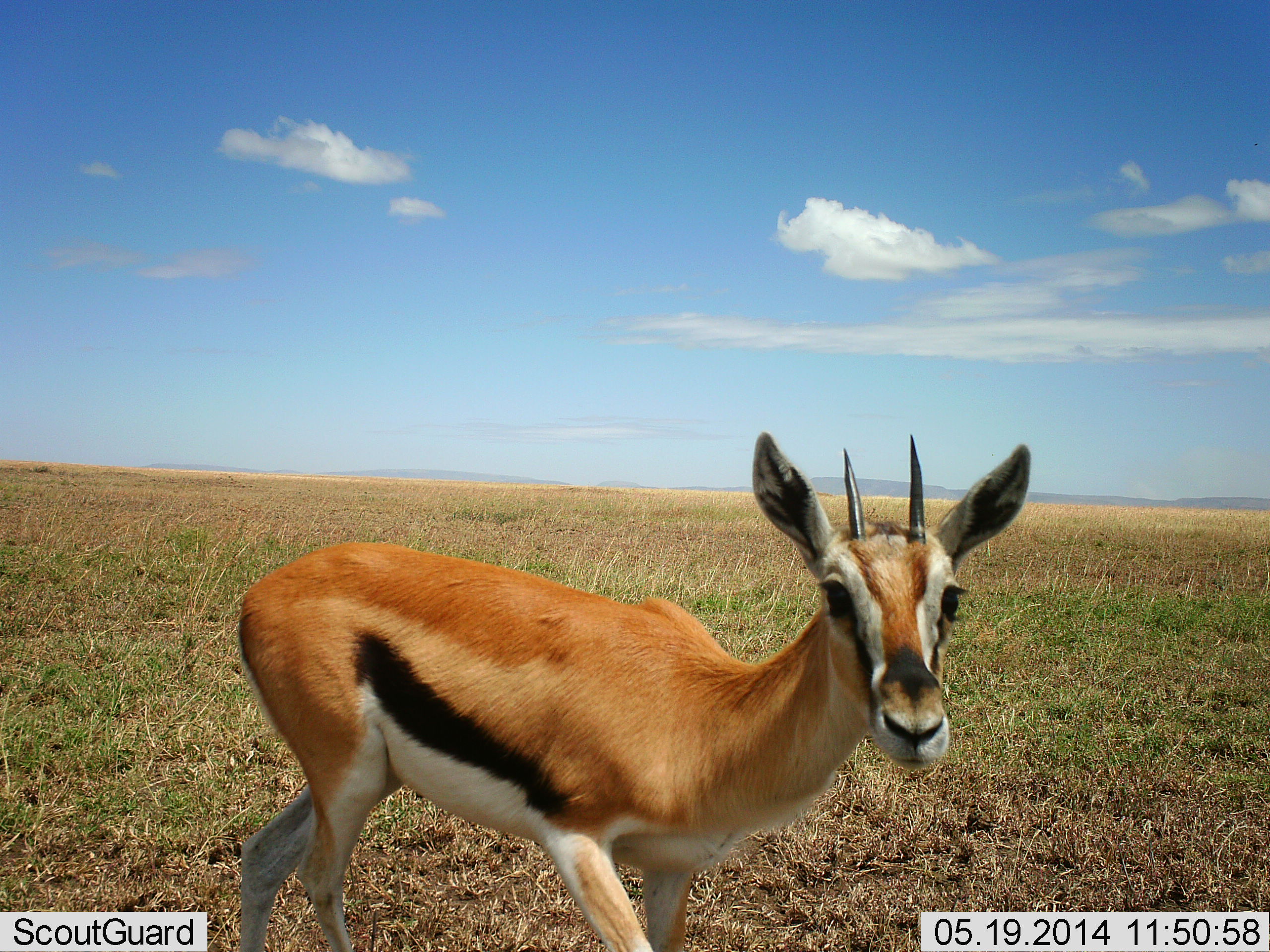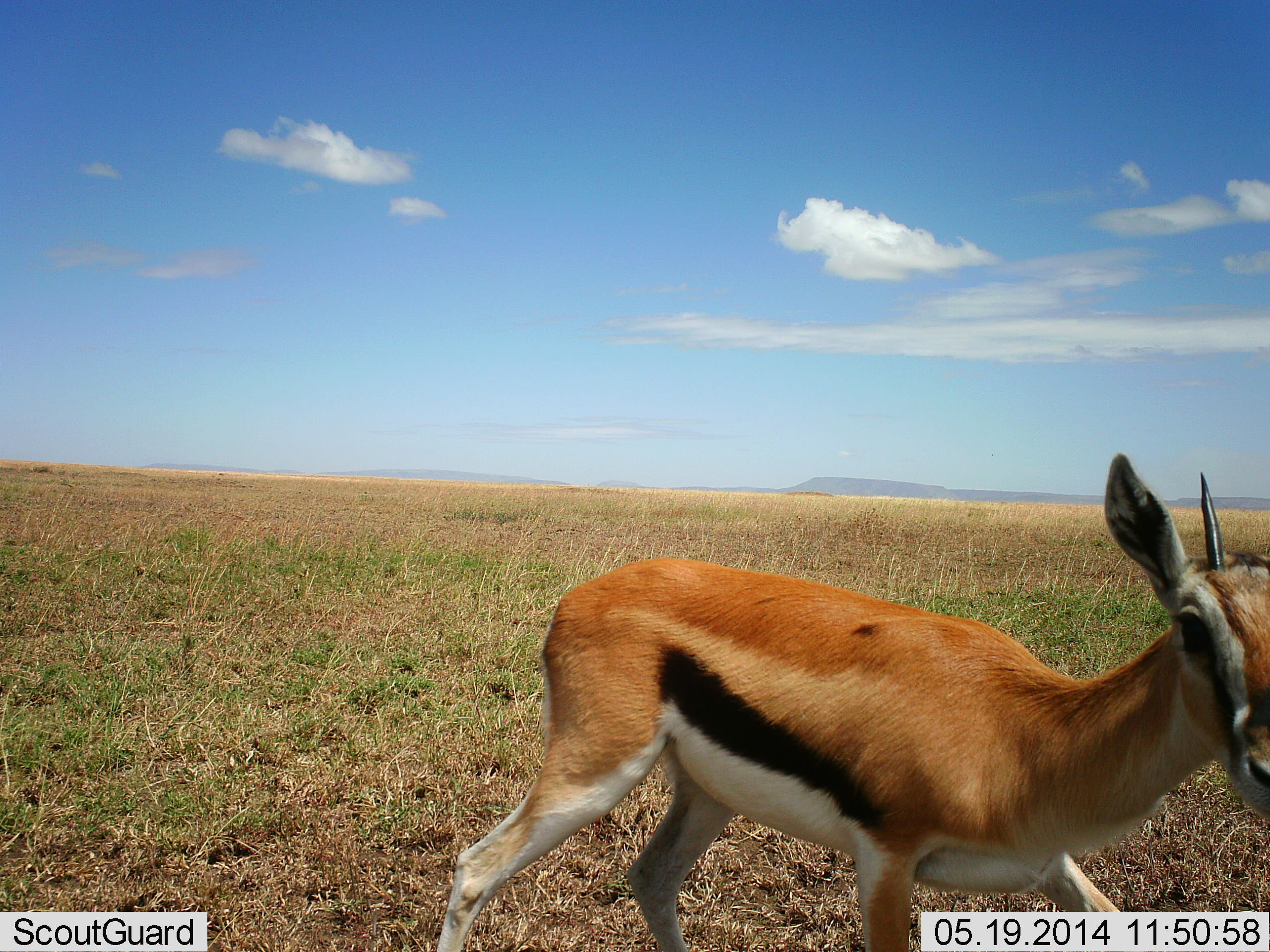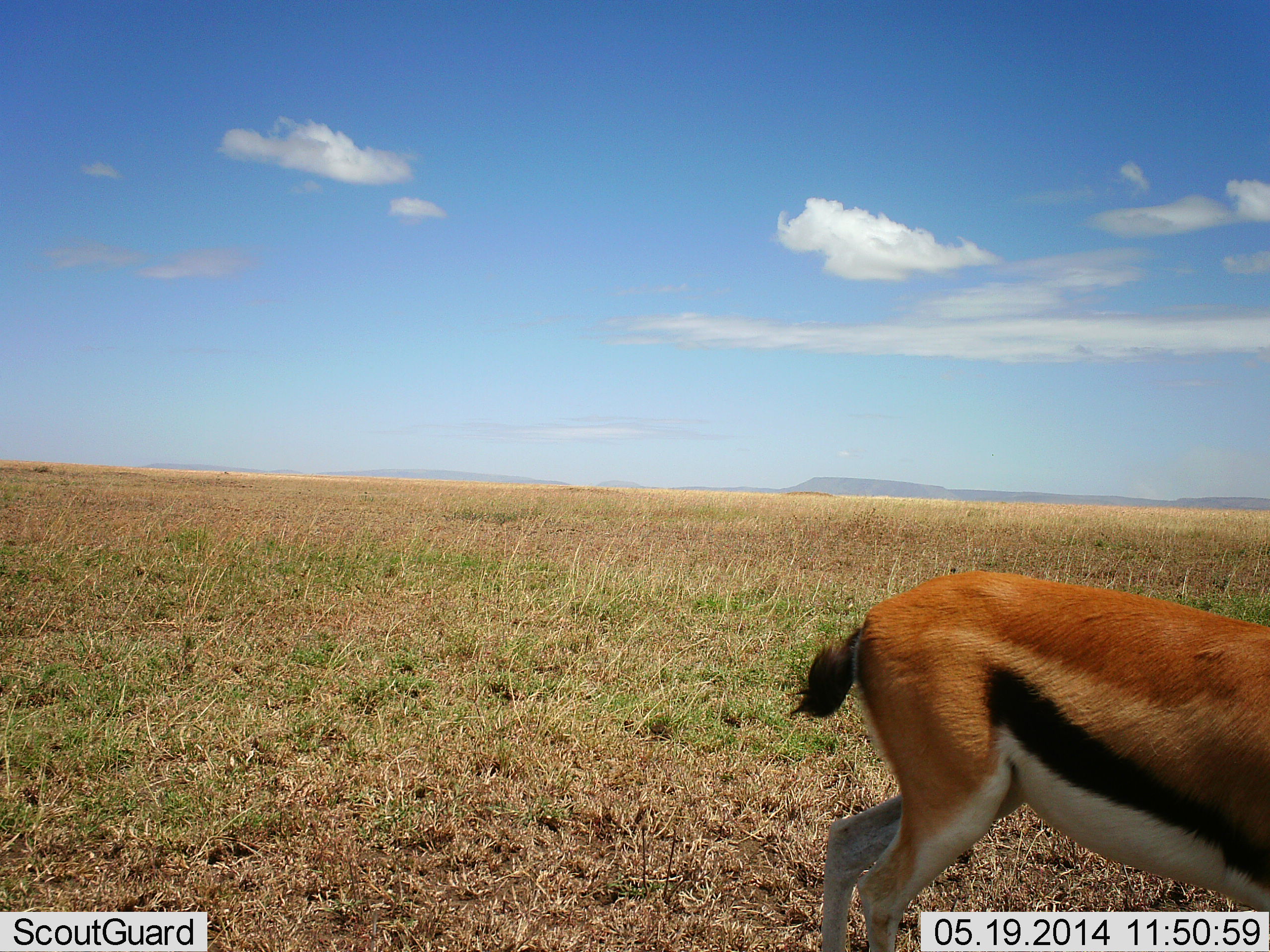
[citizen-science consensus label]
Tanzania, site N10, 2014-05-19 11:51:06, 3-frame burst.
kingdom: Animalia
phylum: Chordata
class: Mammalia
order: Artiodactyla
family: Bovidae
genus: Eudorcas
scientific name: Eudorcas thomsonii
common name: thomson's gazelle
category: gazellethomsons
Gazellethomsons (thomson's gazelle) (Eudorcas thomsonii), count 1. Behavior (volunteer vote fractions): standing 0%, resting 0%, moving 100%, interacting 0%. Young present (vote fraction): 10%. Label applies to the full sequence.